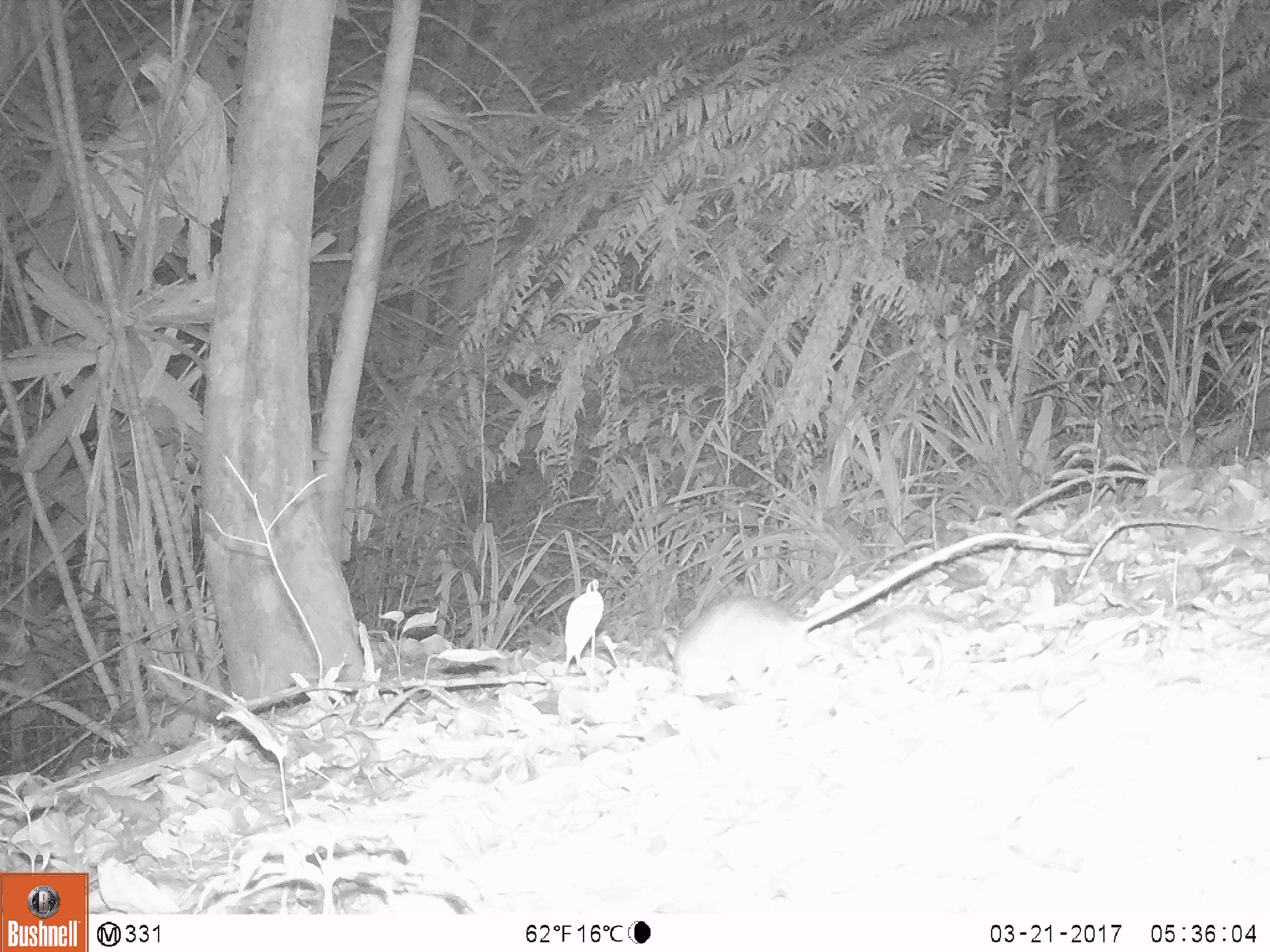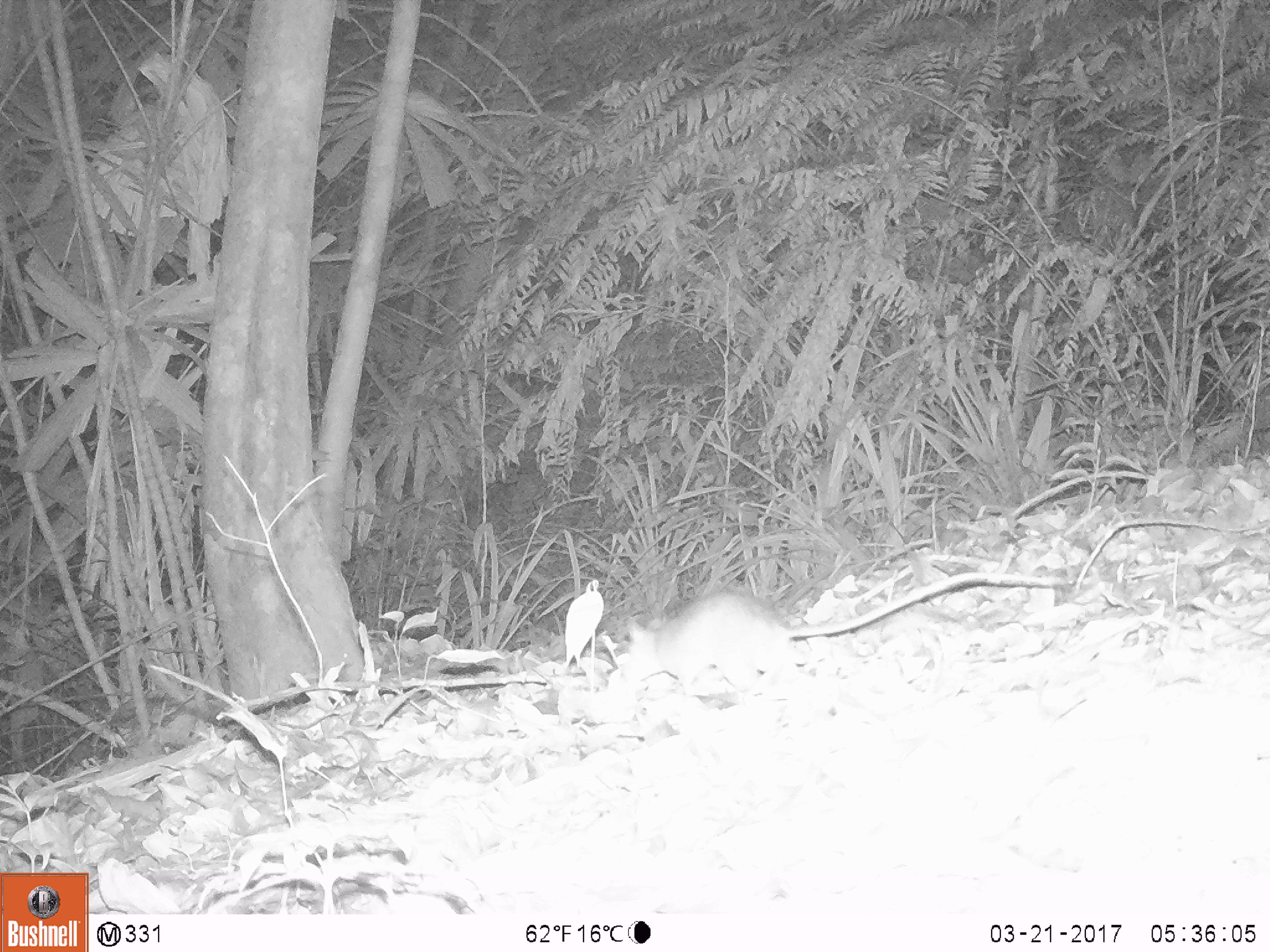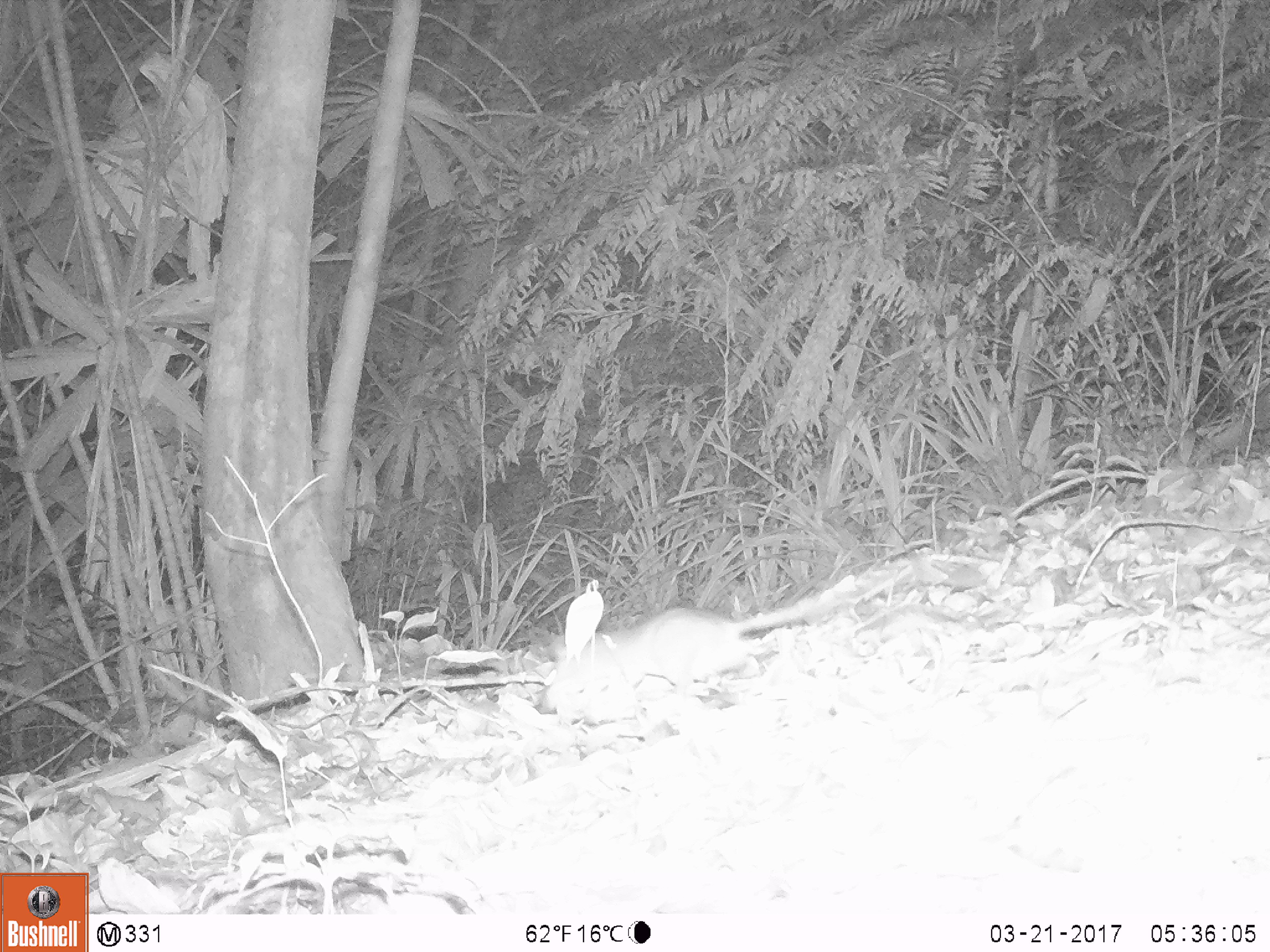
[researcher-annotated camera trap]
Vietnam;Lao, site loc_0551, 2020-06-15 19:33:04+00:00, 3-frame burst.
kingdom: Animalia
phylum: Chordata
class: Mammalia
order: Rodentia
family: Muridae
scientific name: Muridae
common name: old-world mice and rats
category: unidentified murid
Unidentified murid (old-world mice and rats) (Muridae). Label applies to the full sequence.